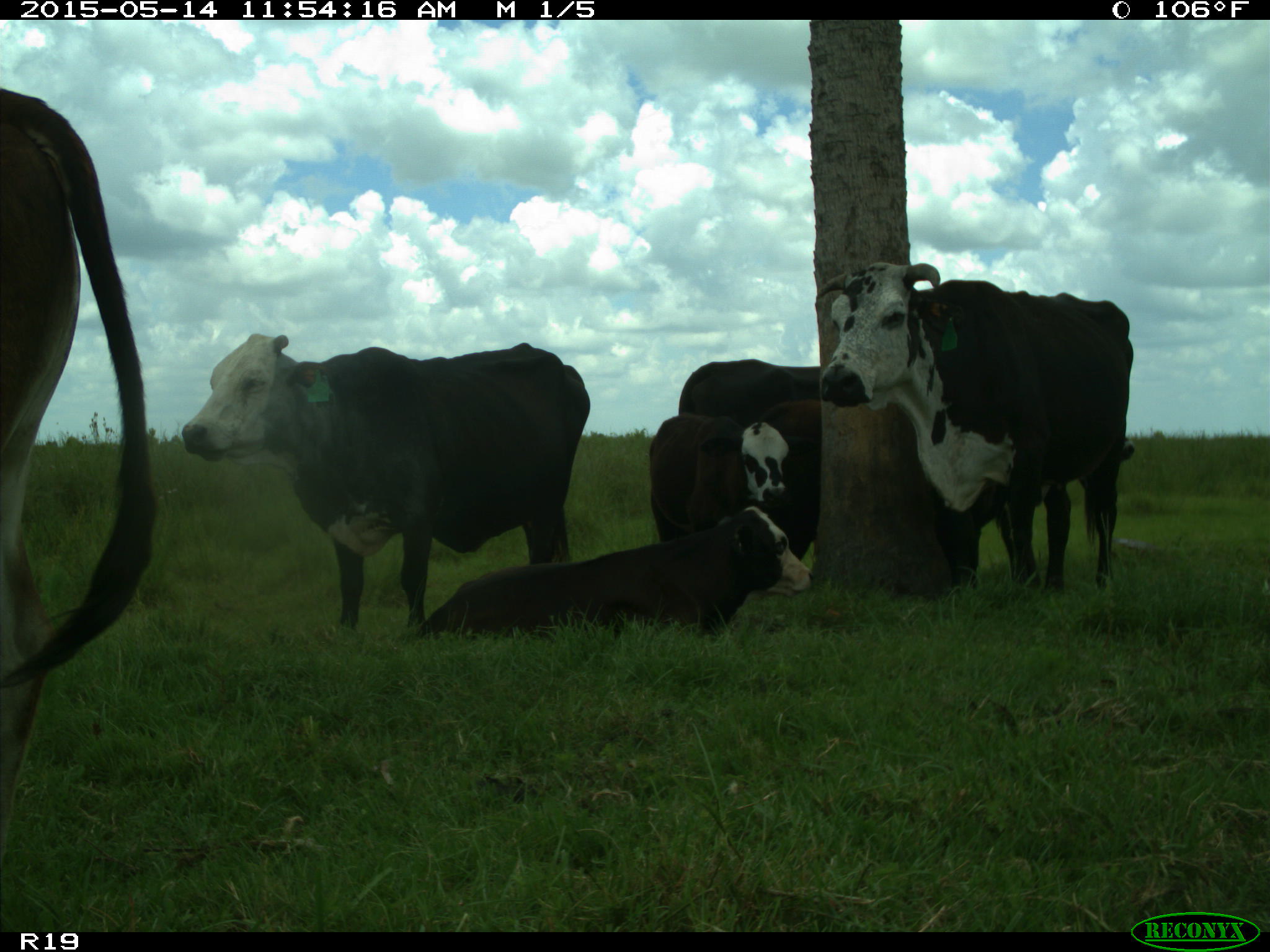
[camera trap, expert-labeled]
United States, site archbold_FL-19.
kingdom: Animalia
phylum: Chordata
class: Mammalia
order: Artiodactyla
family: Bovidae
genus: Bos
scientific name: Bos taurus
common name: domestic cow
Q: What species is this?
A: Bos taurus (domestic cow).